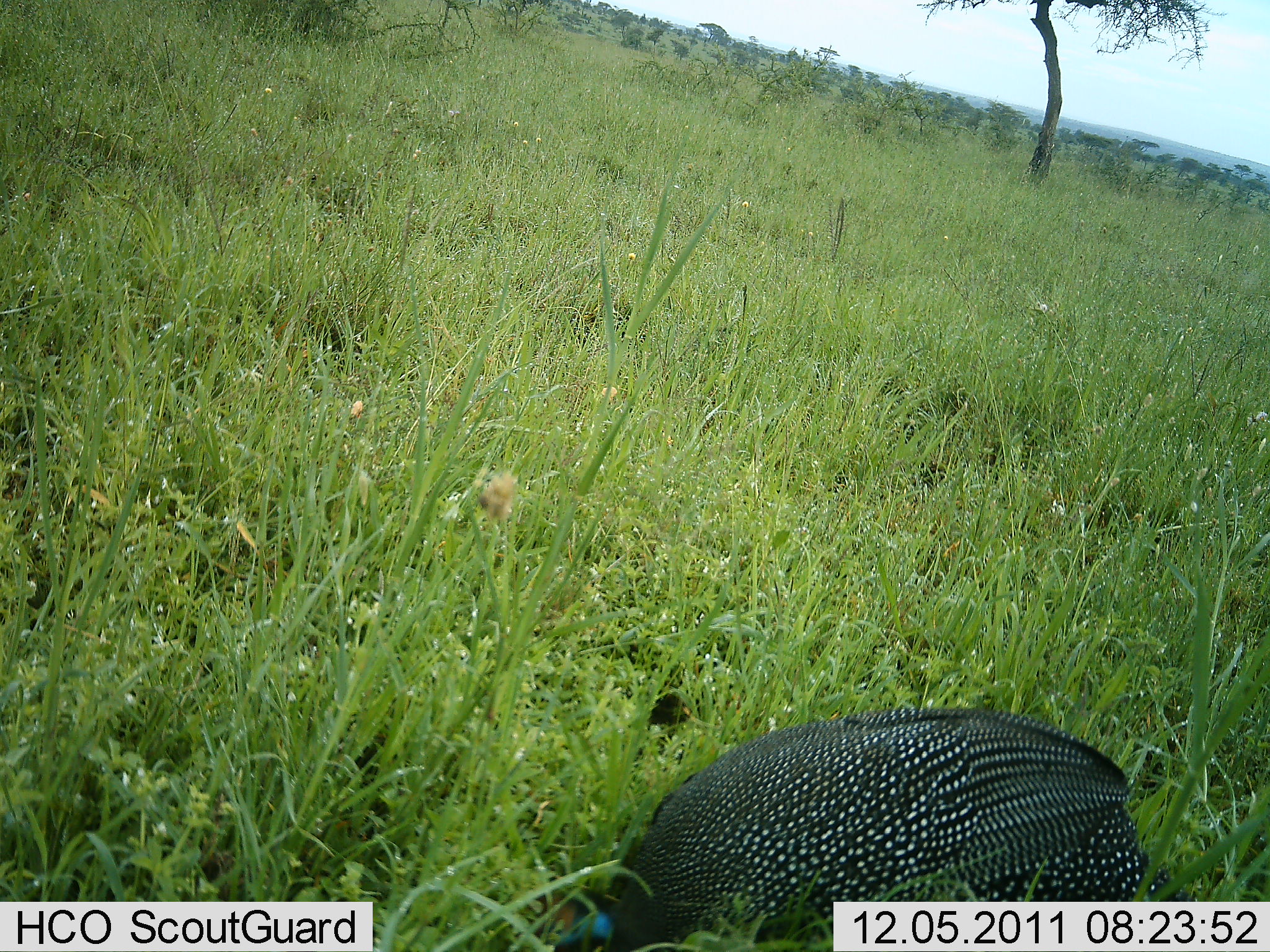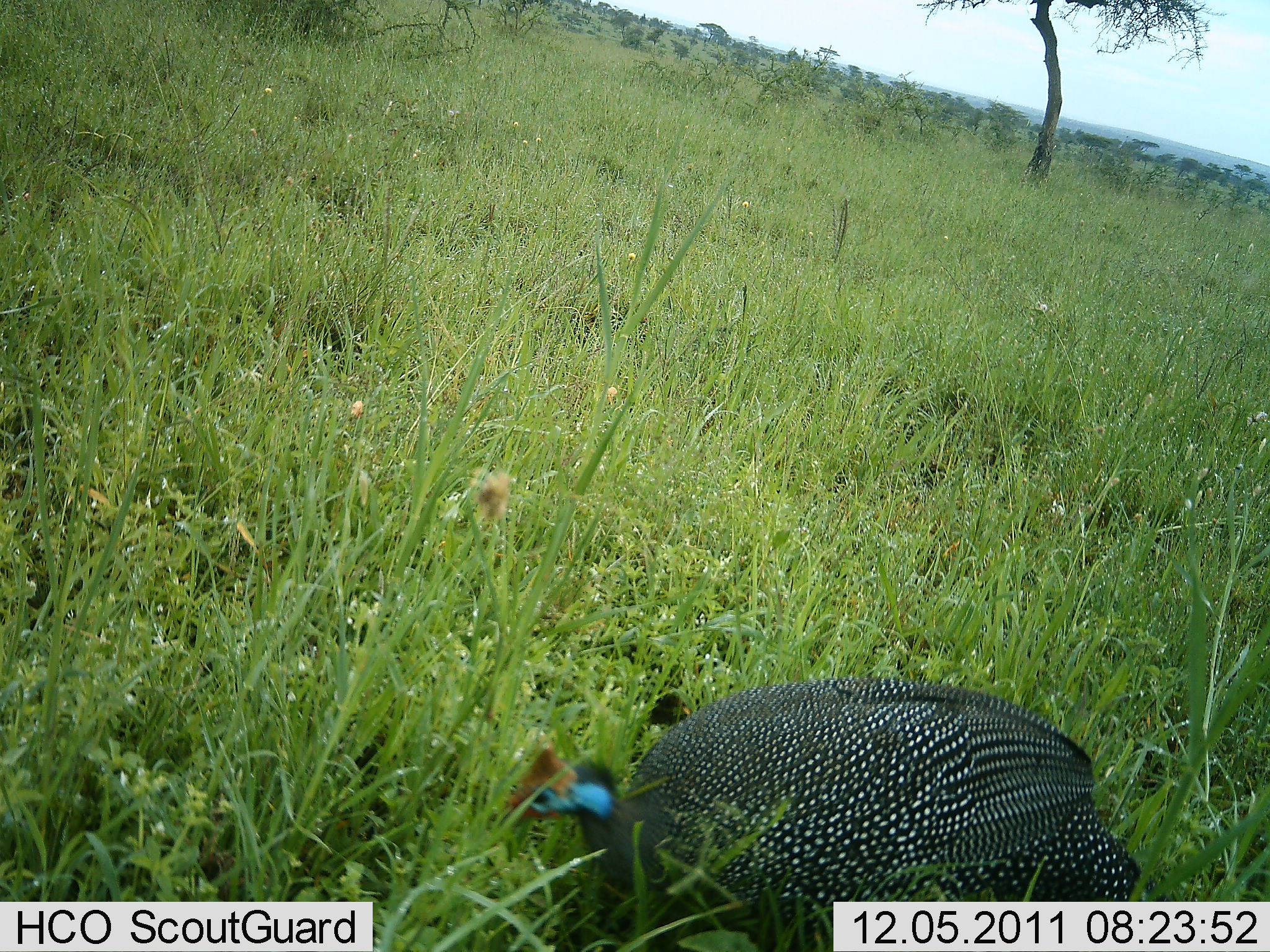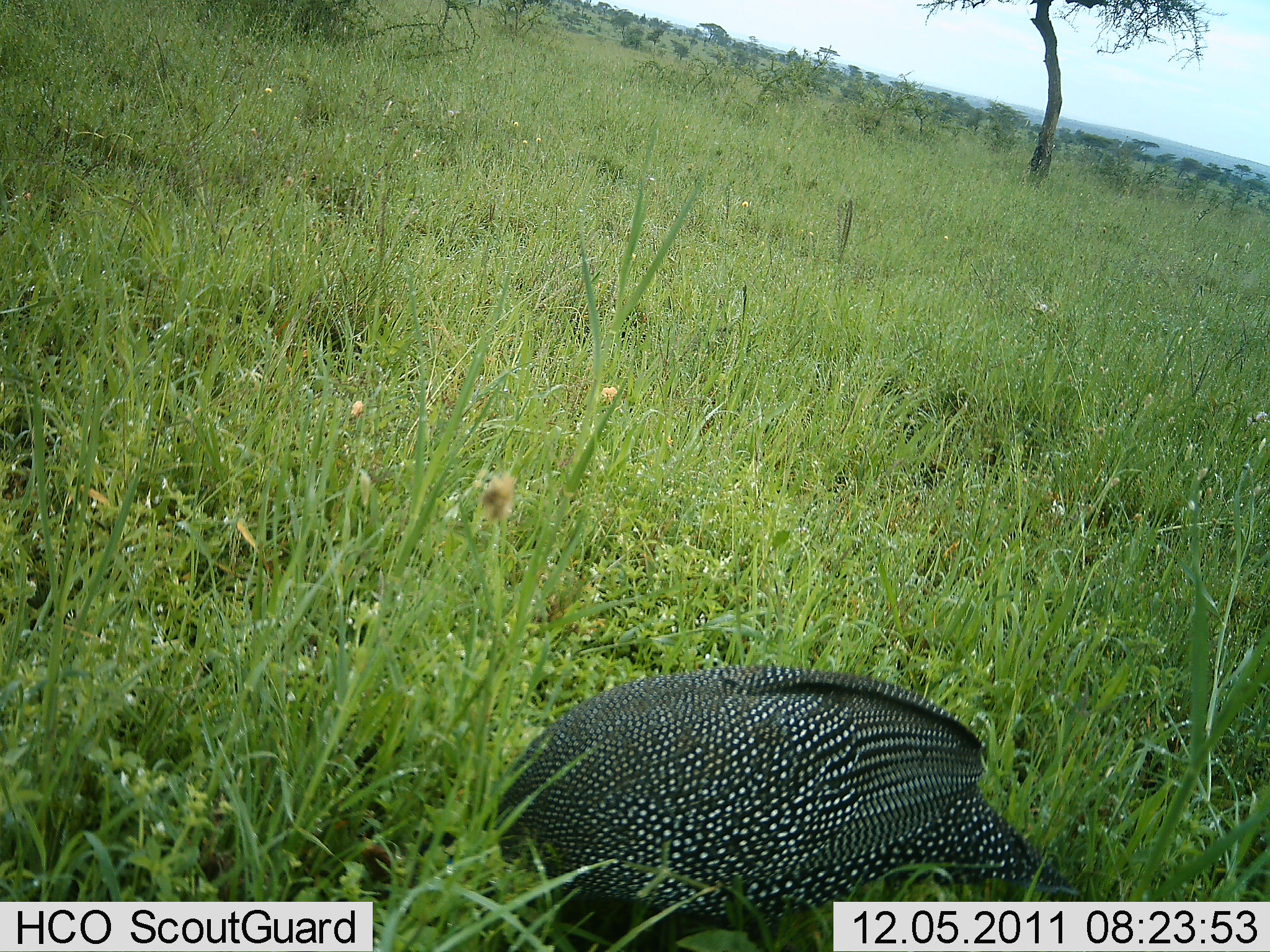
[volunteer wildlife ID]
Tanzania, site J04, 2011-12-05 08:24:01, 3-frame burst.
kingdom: Animalia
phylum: Chordata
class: Aves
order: Galliformes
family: Numididae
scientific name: Numididae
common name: guinea fowl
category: guineafowl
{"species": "guineafowl (guinea fowl) (Numididae)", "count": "1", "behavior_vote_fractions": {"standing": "0%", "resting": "8%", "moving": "15%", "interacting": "0%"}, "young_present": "0%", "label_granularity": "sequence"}